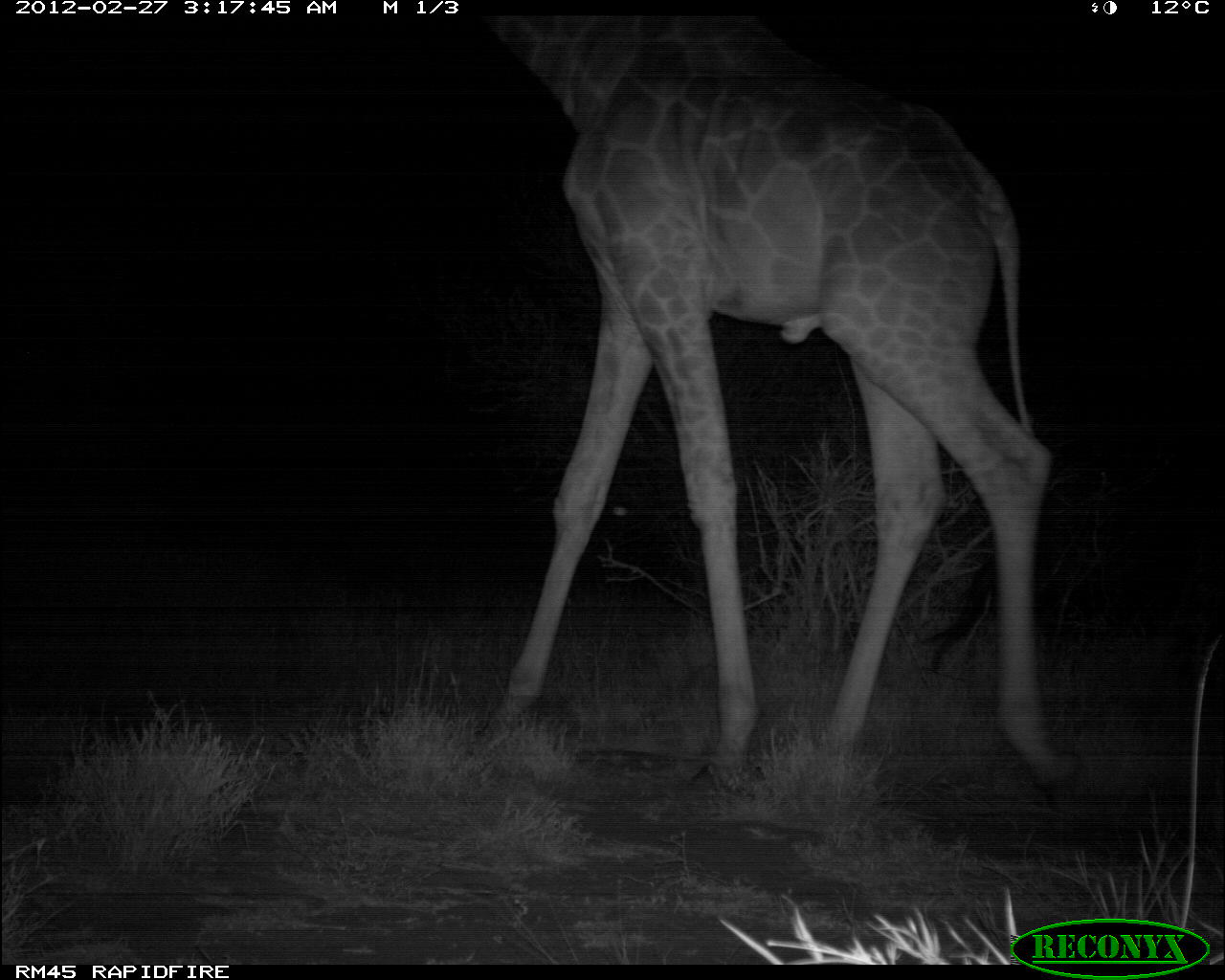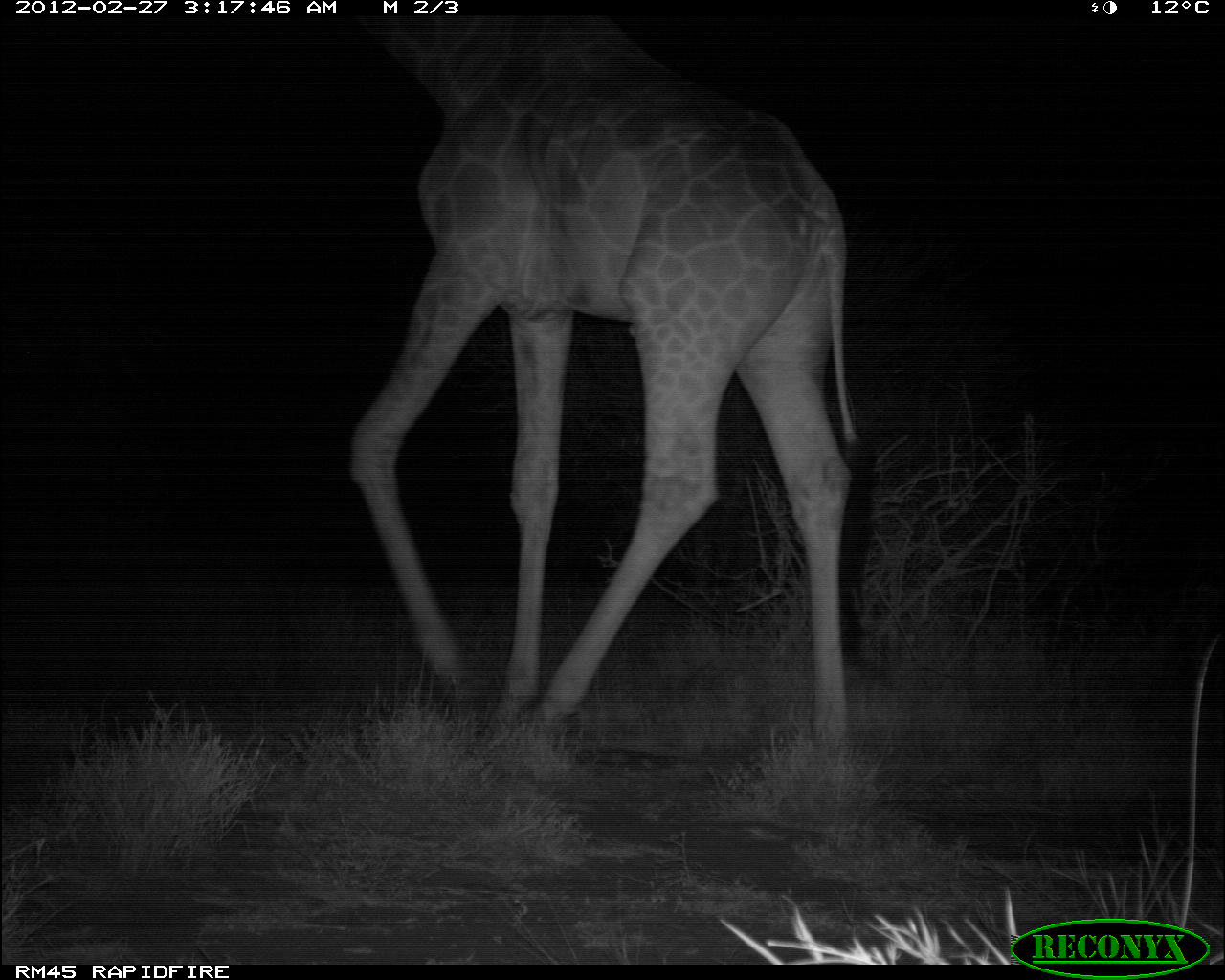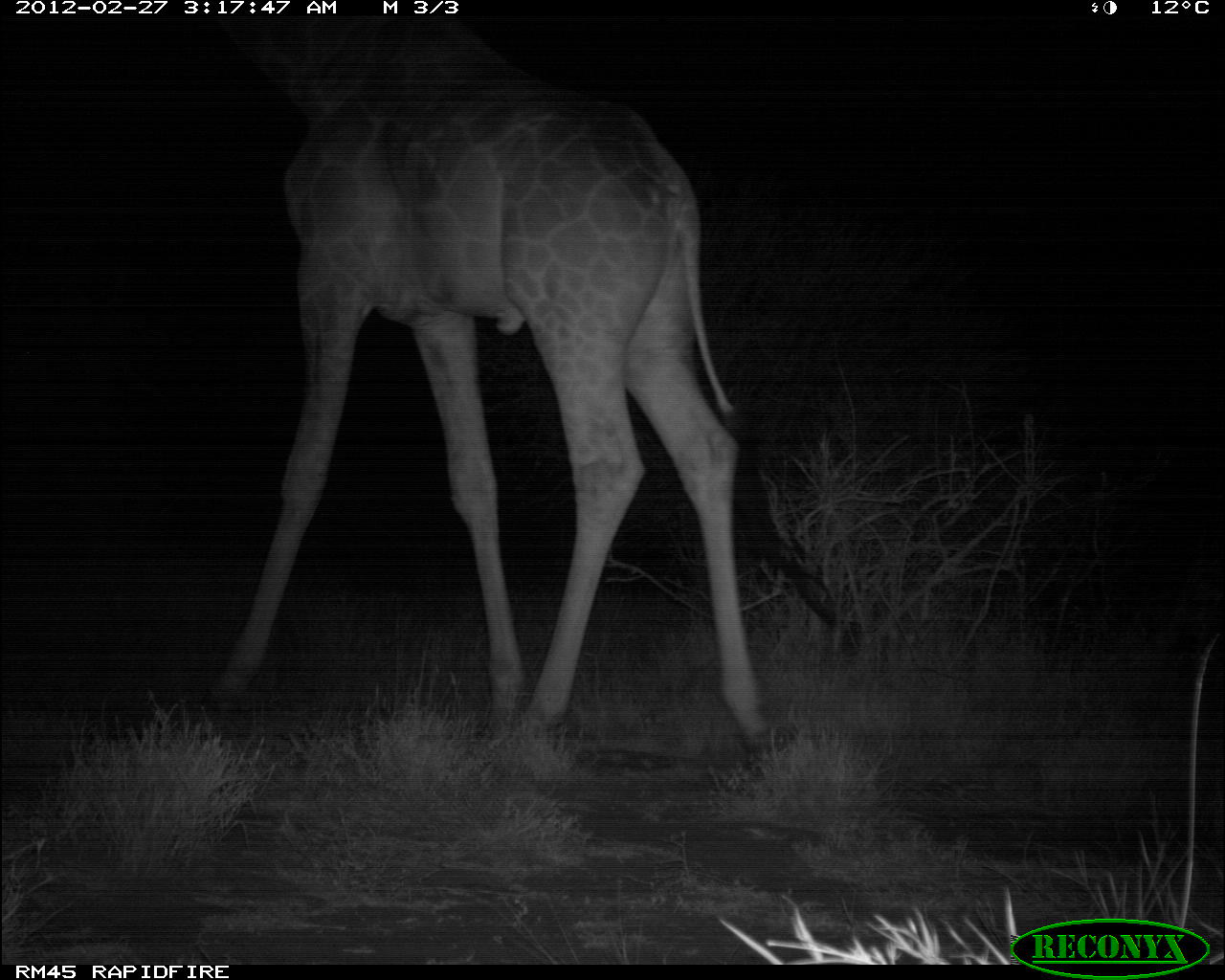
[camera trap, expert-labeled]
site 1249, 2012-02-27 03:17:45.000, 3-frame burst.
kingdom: Animalia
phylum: Chordata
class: Mammalia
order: Artiodactyla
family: Giraffidae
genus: Giraffa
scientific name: Giraffa camelopardalis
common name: giraffe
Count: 1.